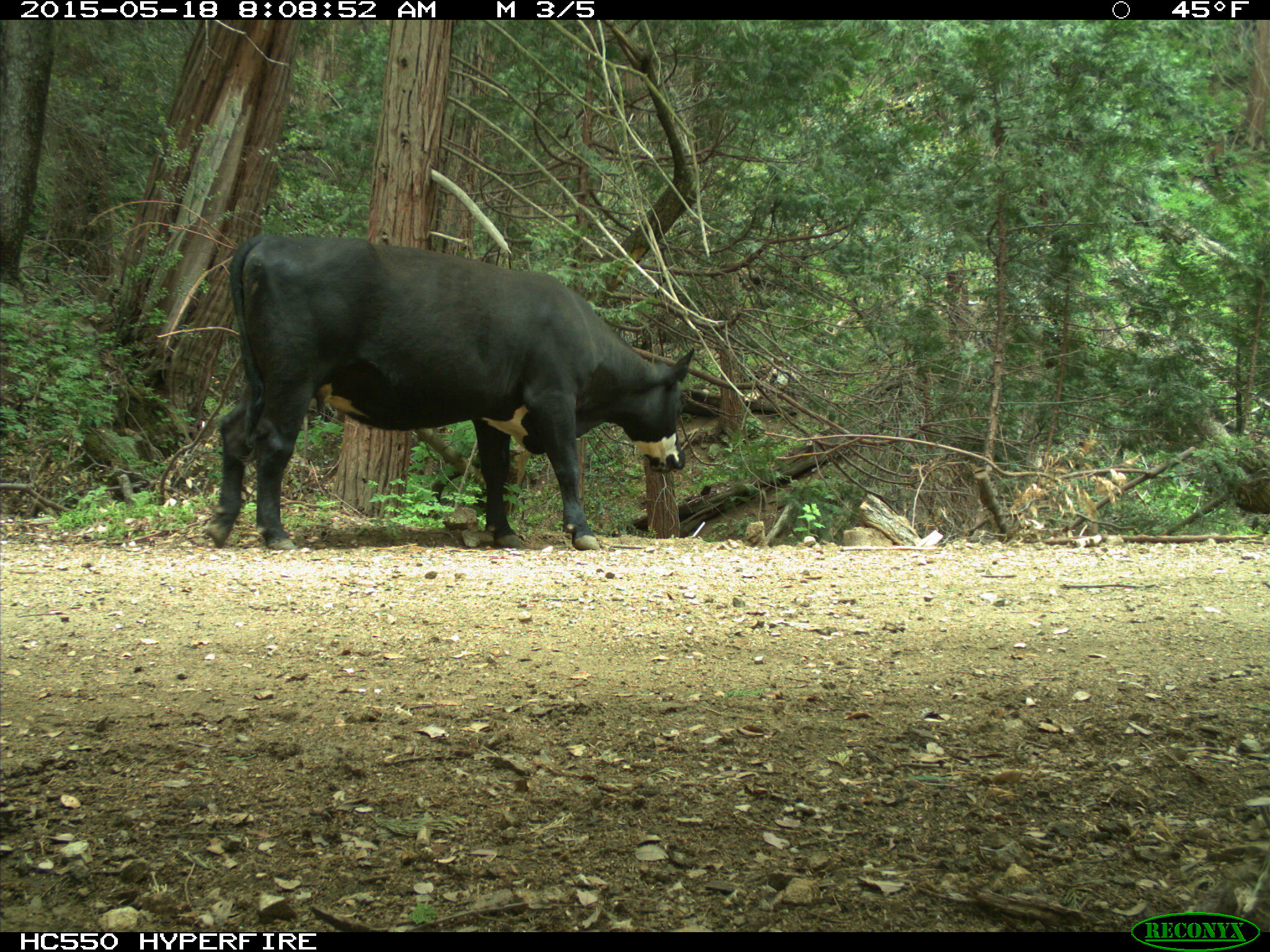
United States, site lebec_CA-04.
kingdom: Animalia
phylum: Chordata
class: Mammalia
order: Artiodactyla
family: Bovidae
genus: Bos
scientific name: Bos taurus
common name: domestic cow